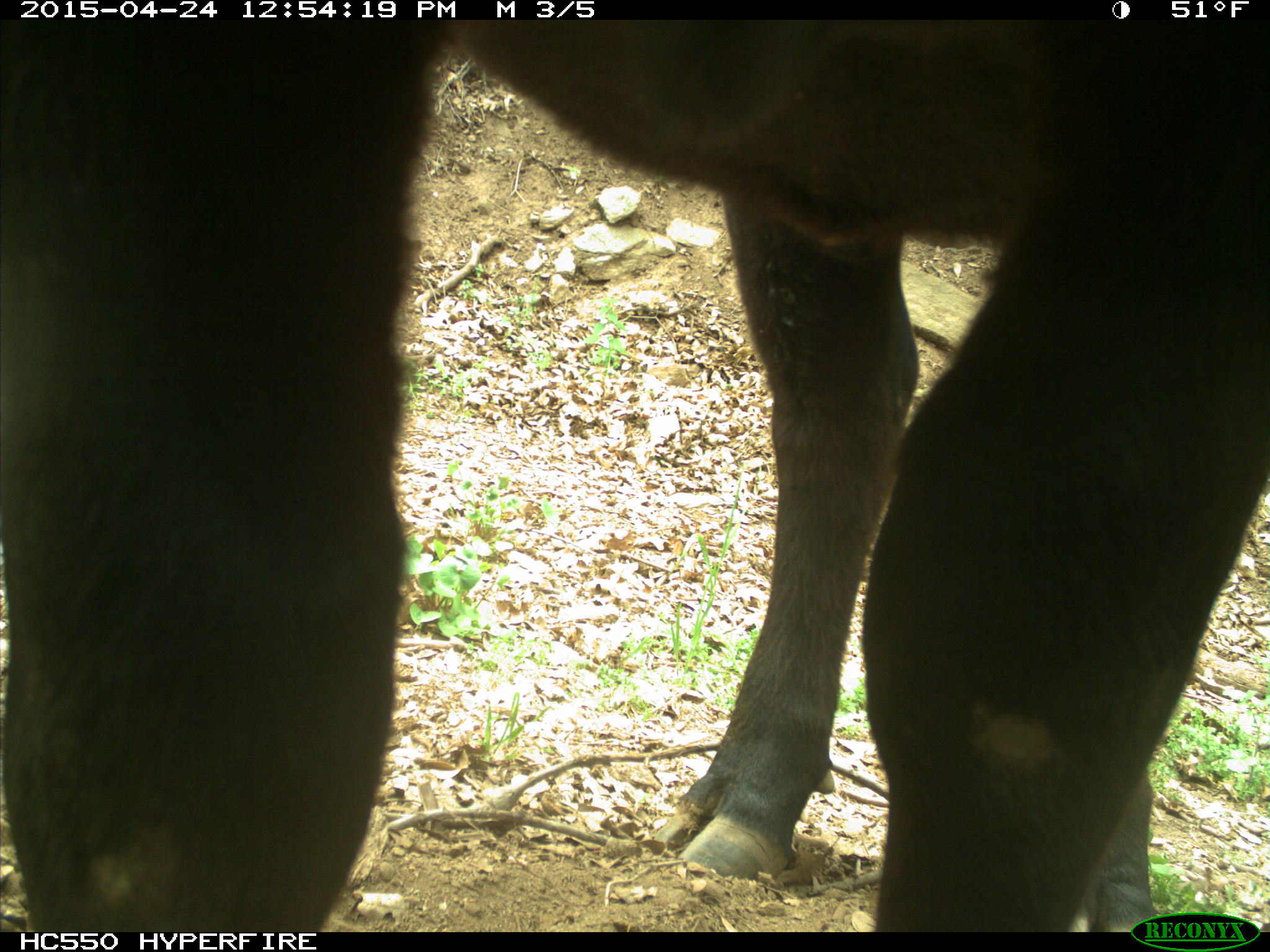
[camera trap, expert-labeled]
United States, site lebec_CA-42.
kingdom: Animalia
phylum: Chordata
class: Mammalia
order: Artiodactyla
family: Bovidae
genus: Bos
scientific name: Bos taurus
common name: domestic cow